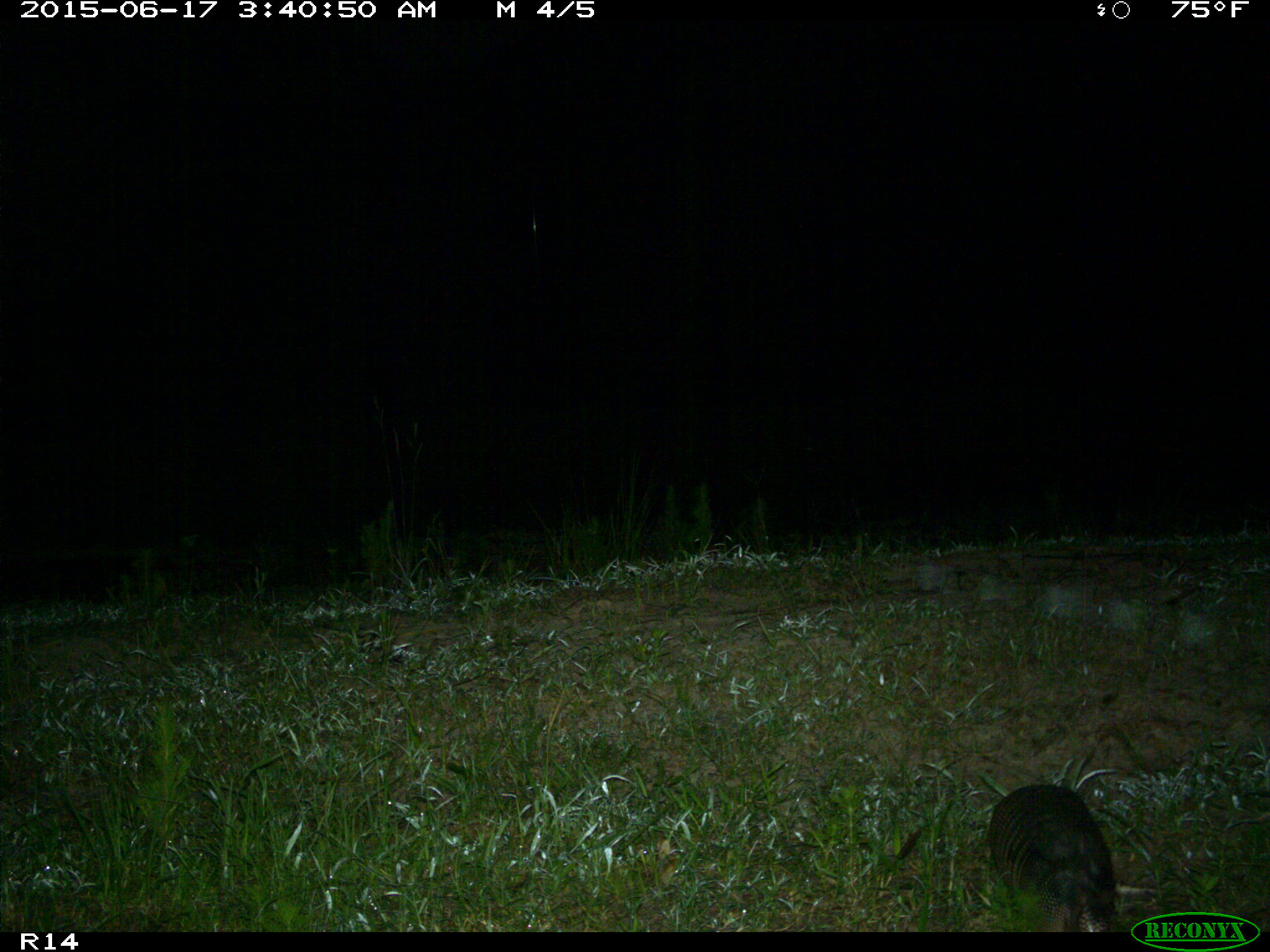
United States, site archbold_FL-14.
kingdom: Animalia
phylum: Chordata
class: Mammalia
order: Cingulata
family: Dasypodidae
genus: Dasypus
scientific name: Dasypus novemcinctus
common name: nine-banded armadillo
Dasypus novemcinctus (nine-banded armadillo).